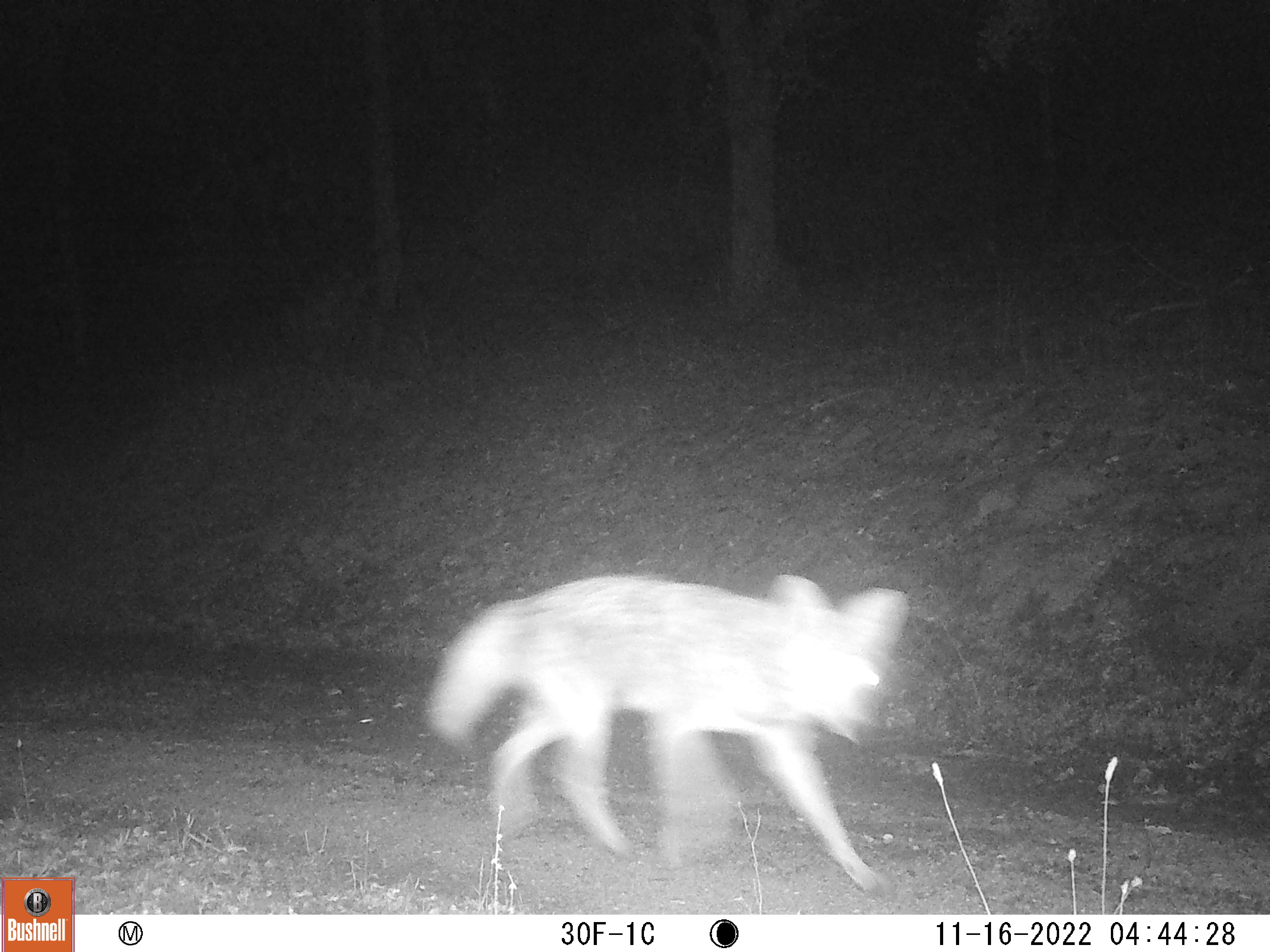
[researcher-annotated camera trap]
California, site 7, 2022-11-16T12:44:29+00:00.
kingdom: Animalia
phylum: Chordata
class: Mammalia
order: Carnivora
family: Canidae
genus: Canis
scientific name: Canis latrans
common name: coyote